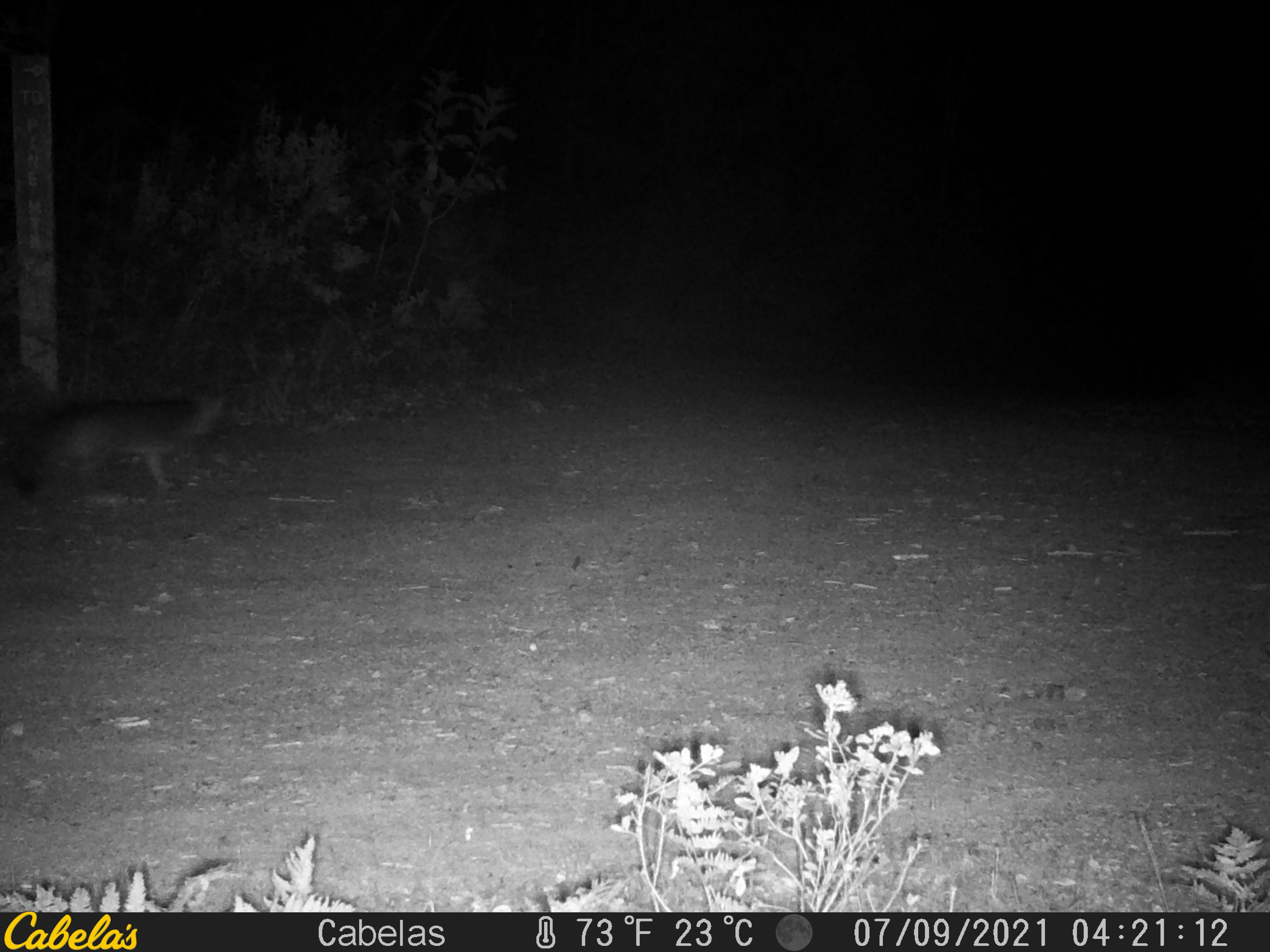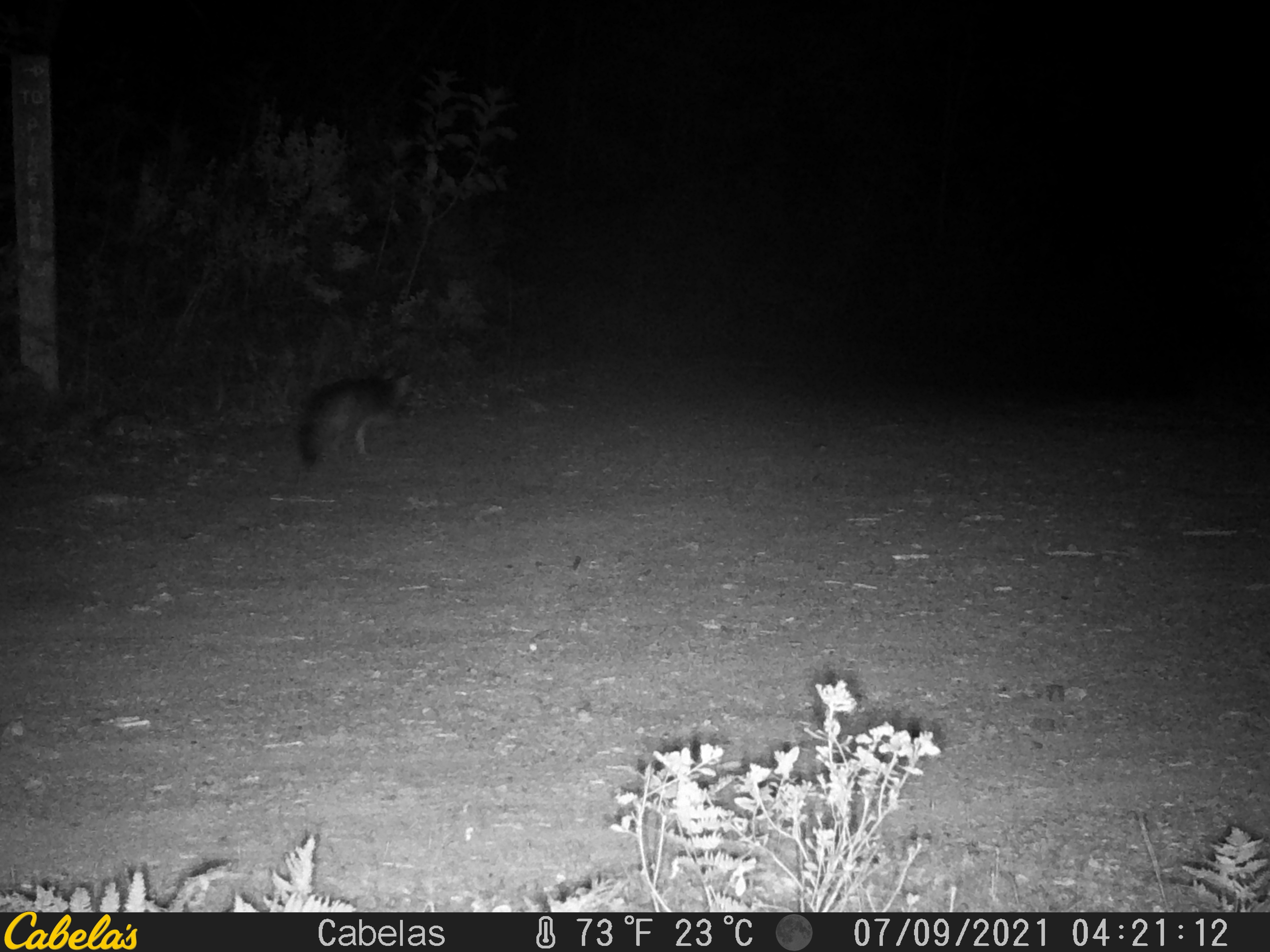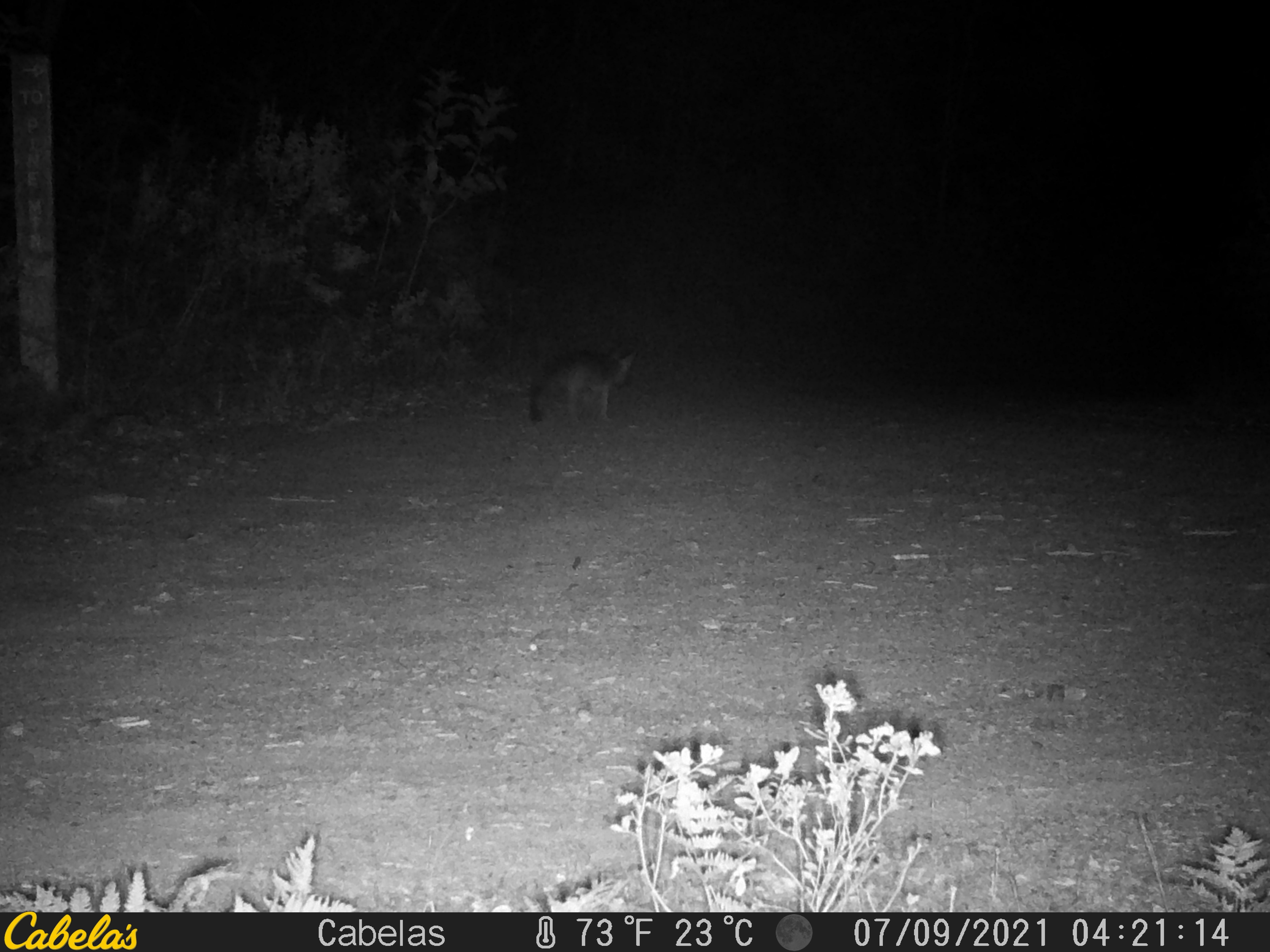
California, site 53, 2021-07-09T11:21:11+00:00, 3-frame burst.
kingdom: Animalia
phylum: Chordata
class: Mammalia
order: Carnivora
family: Canidae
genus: Urocyon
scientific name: Urocyon cinereoargenteus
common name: gray fox